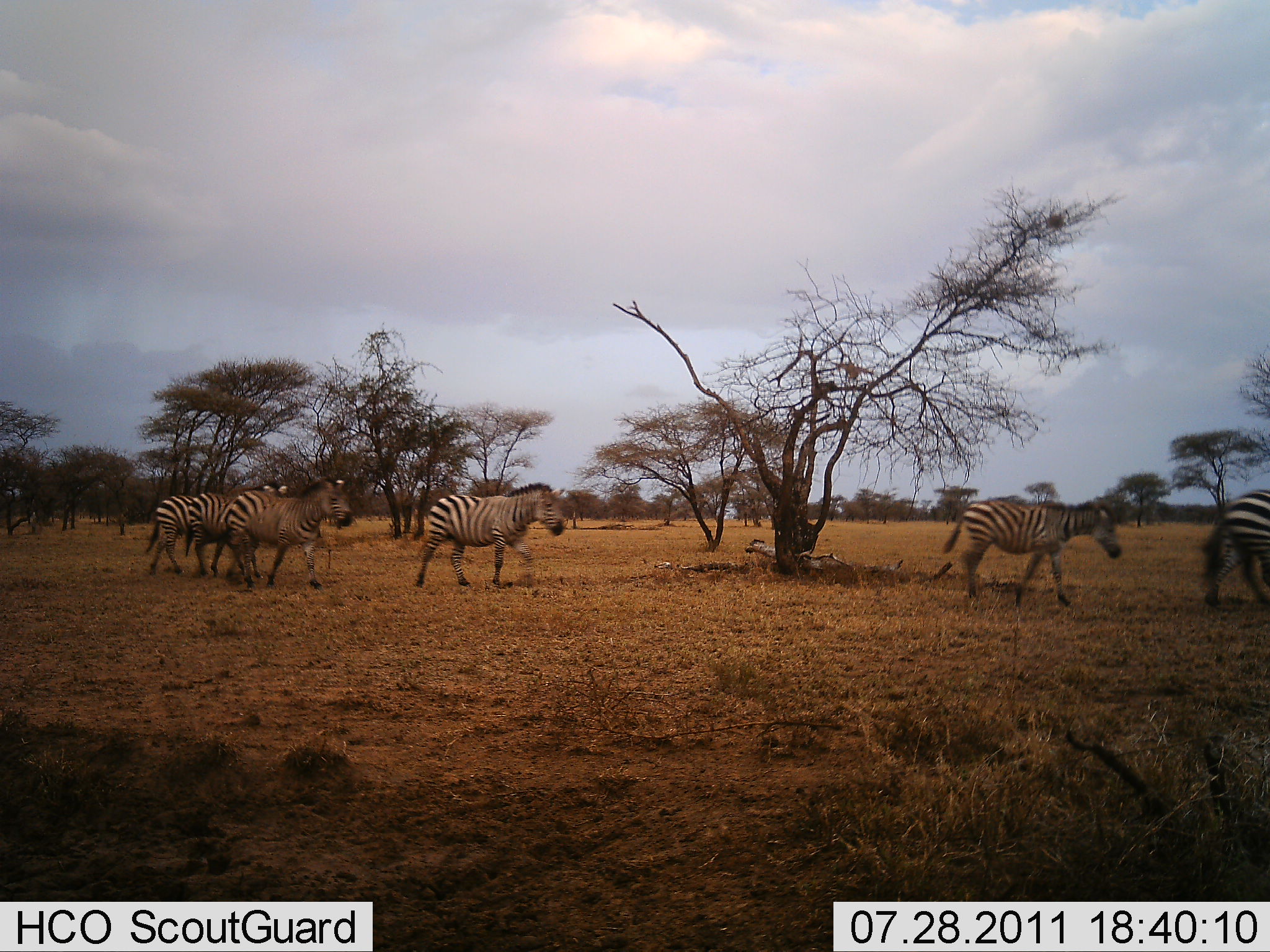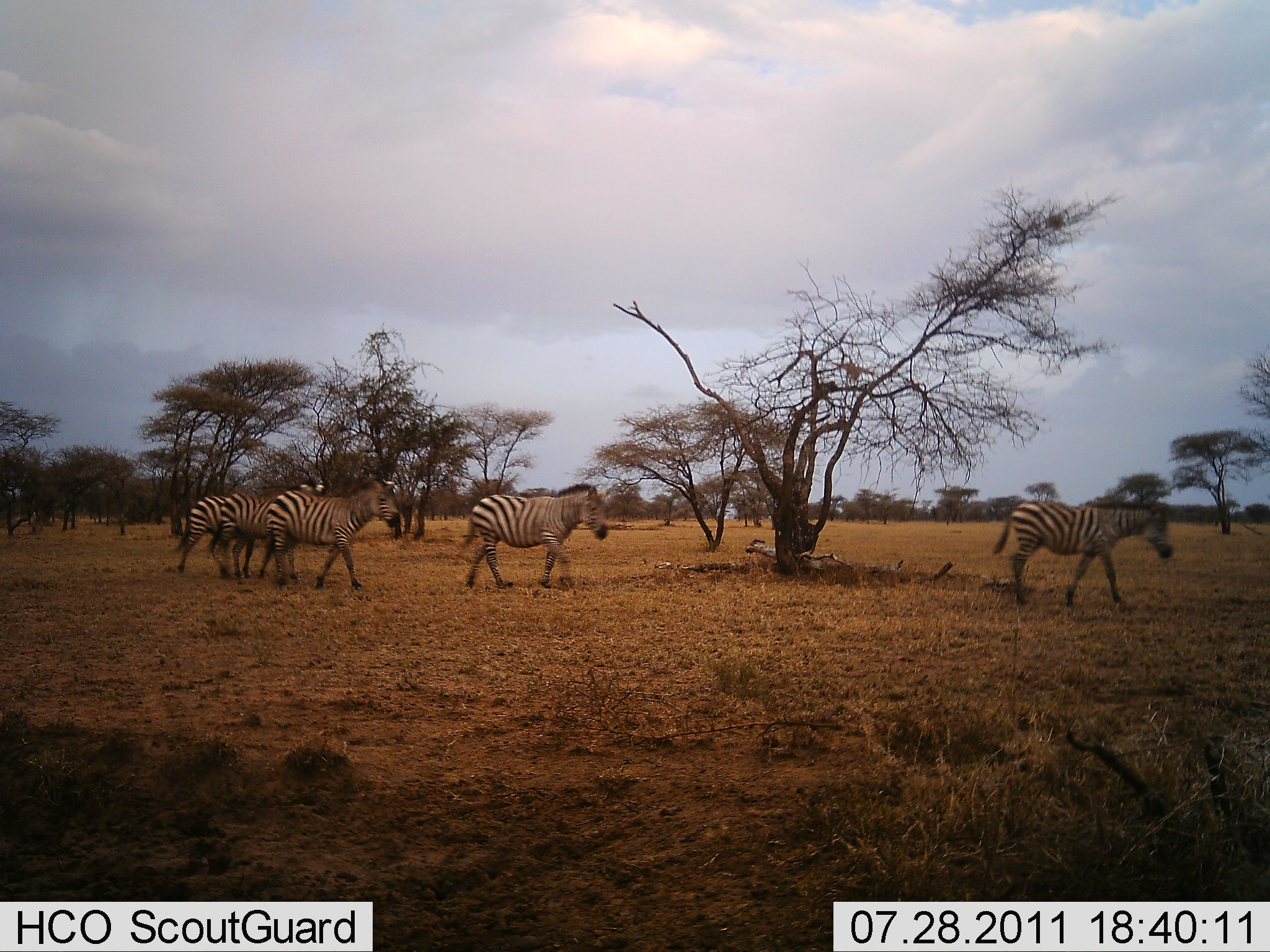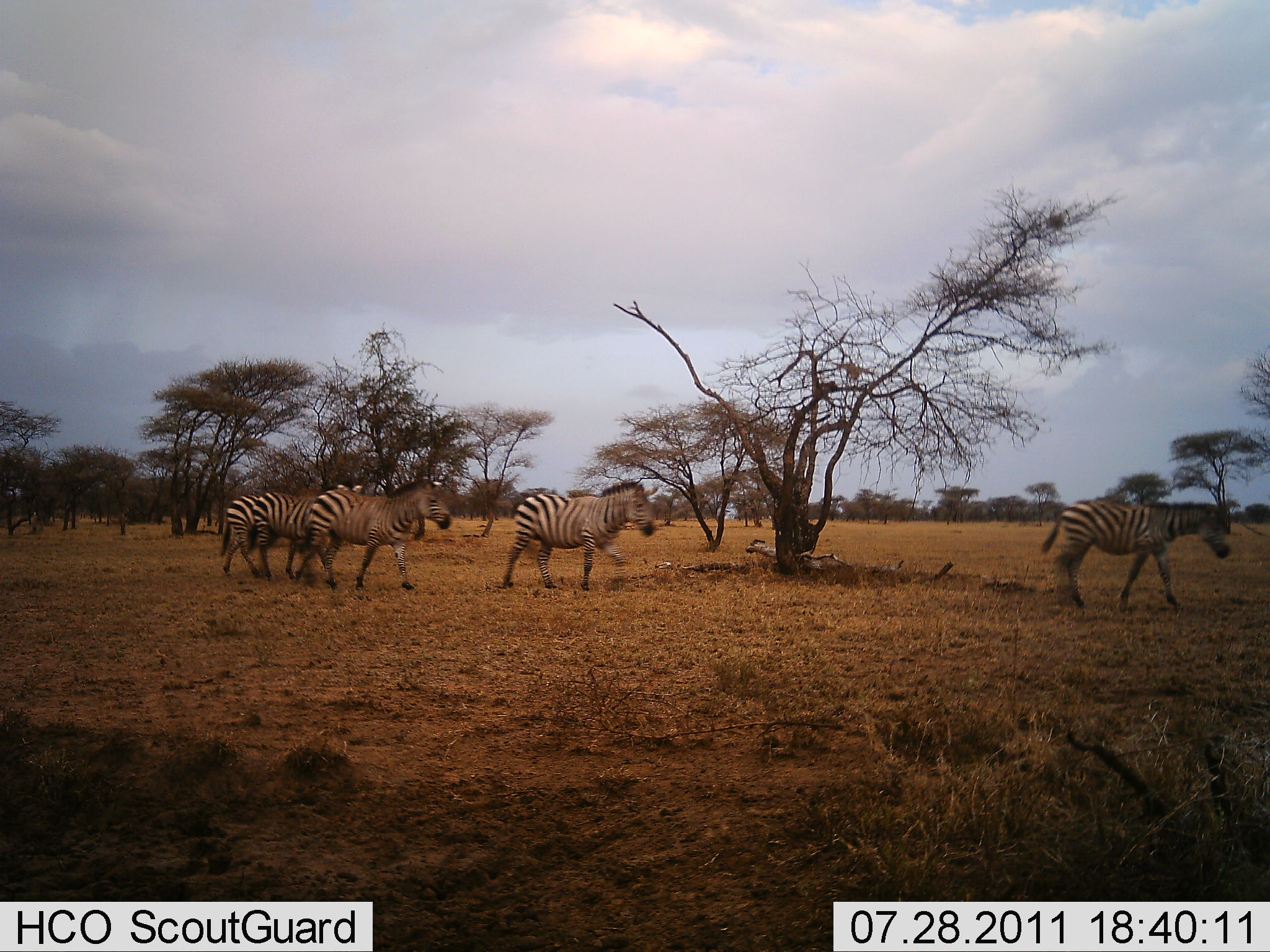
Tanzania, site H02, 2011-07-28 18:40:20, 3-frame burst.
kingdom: Animalia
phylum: Chordata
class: Mammalia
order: Perissodactyla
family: Equidae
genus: Equus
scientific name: Equus quagga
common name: plains zebra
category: zebra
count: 5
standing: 0%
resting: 0%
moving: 100%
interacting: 0%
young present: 0%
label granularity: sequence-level